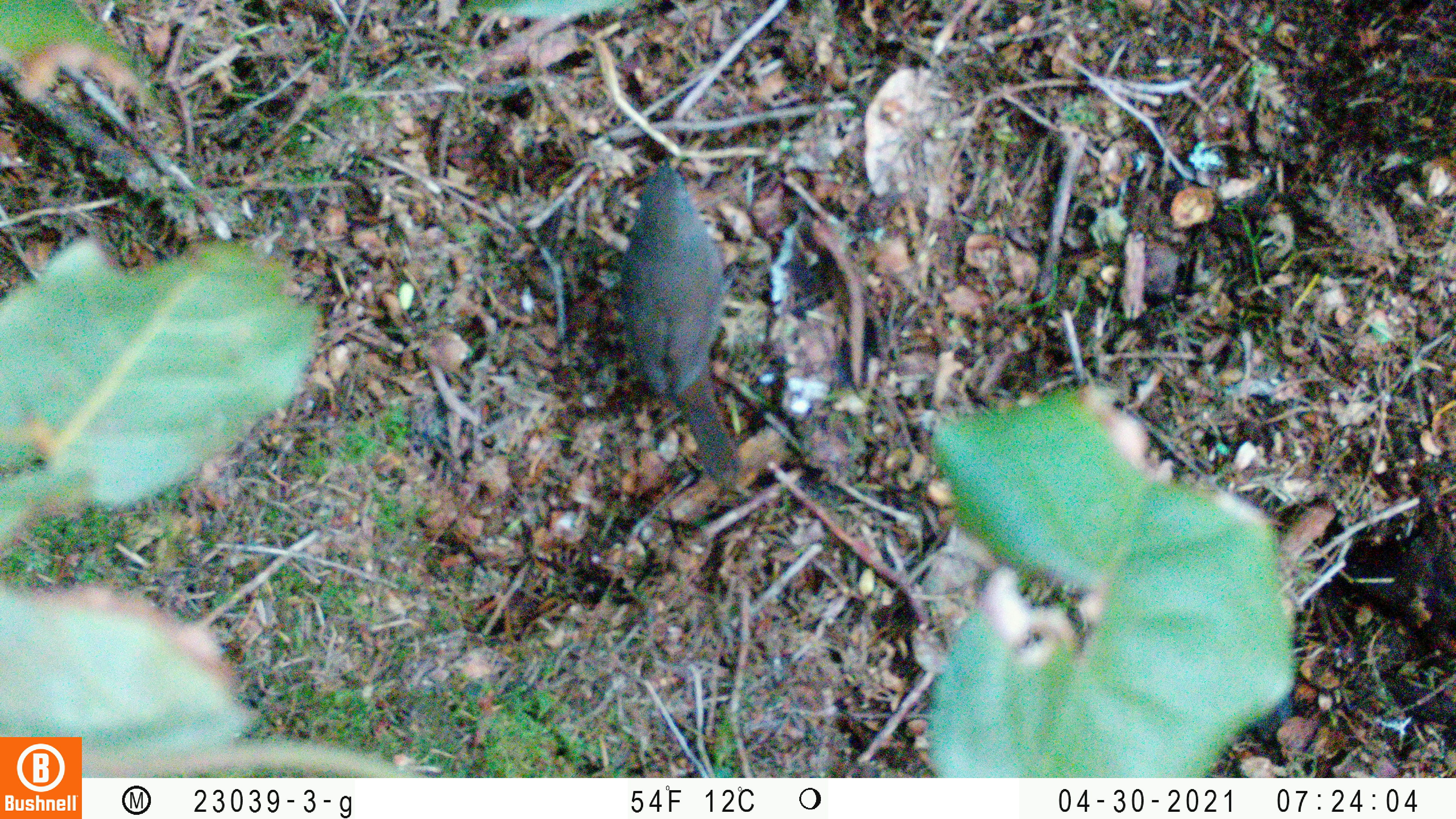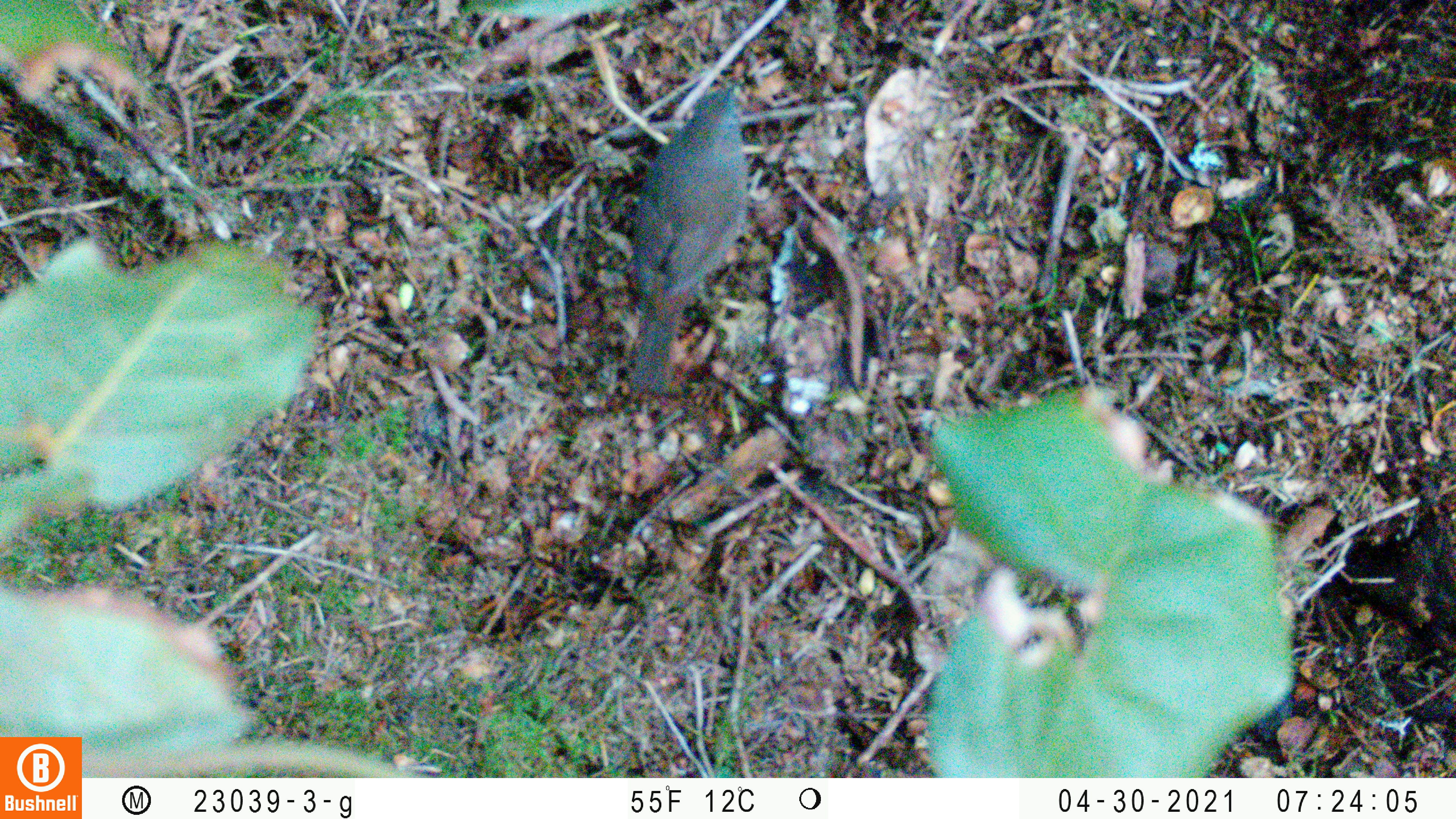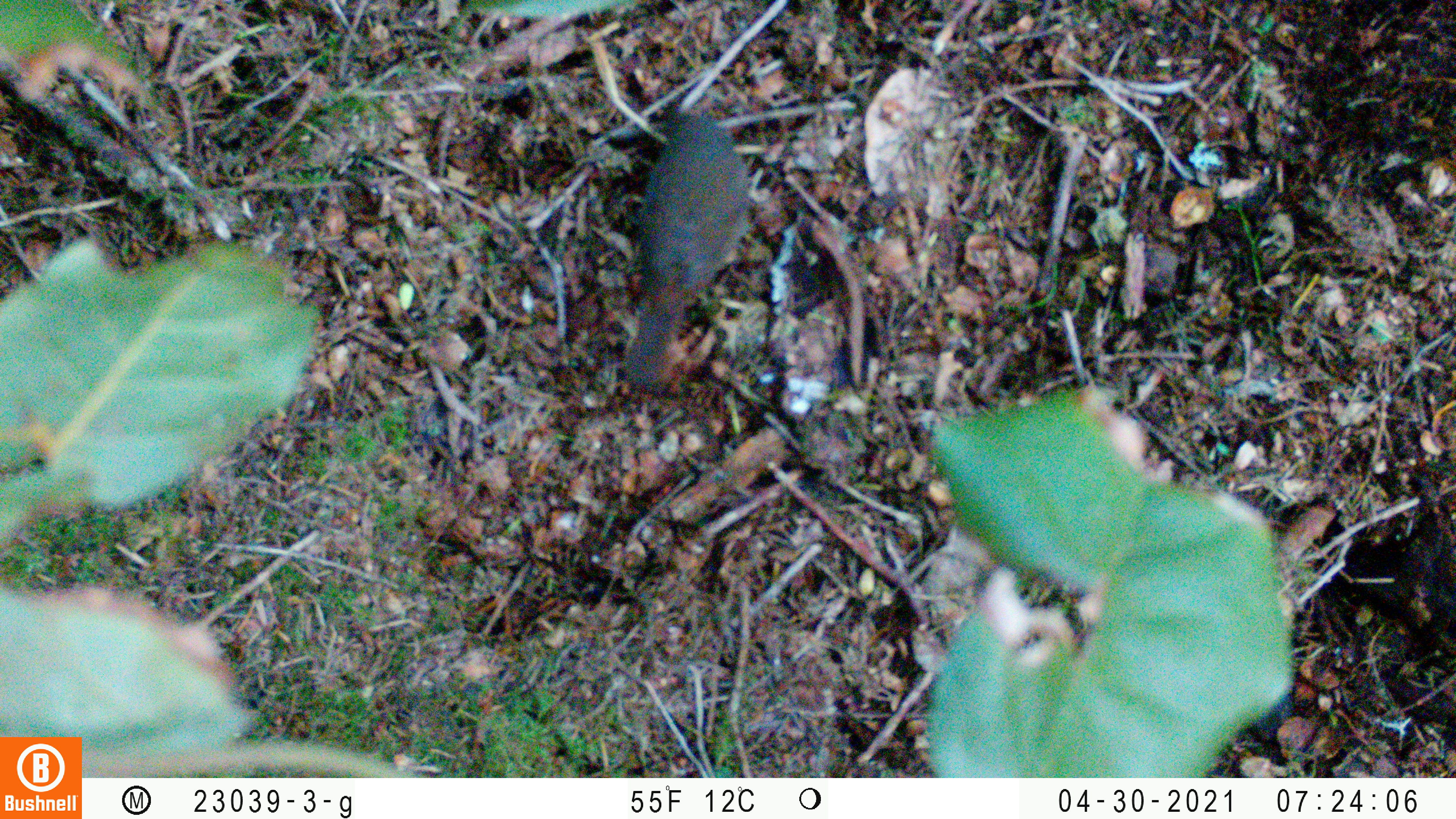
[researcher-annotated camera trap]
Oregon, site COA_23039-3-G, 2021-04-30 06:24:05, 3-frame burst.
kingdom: Animalia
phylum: Chordata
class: Aves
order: Passeriformes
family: Turdidae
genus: Catharus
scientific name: Catharus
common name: brown thrushes and nightingale-thrushes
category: catharus species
Catharus species (brown thrushes and nightingale-thrushes) (Catharus).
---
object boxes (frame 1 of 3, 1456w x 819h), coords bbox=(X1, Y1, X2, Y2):
catharus species: bbox=(585, 128, 789, 513)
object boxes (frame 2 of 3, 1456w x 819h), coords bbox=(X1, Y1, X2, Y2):
catharus species: bbox=(574, 44, 807, 428)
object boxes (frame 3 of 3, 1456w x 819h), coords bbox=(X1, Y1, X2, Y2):
catharus species: bbox=(561, 54, 780, 431)